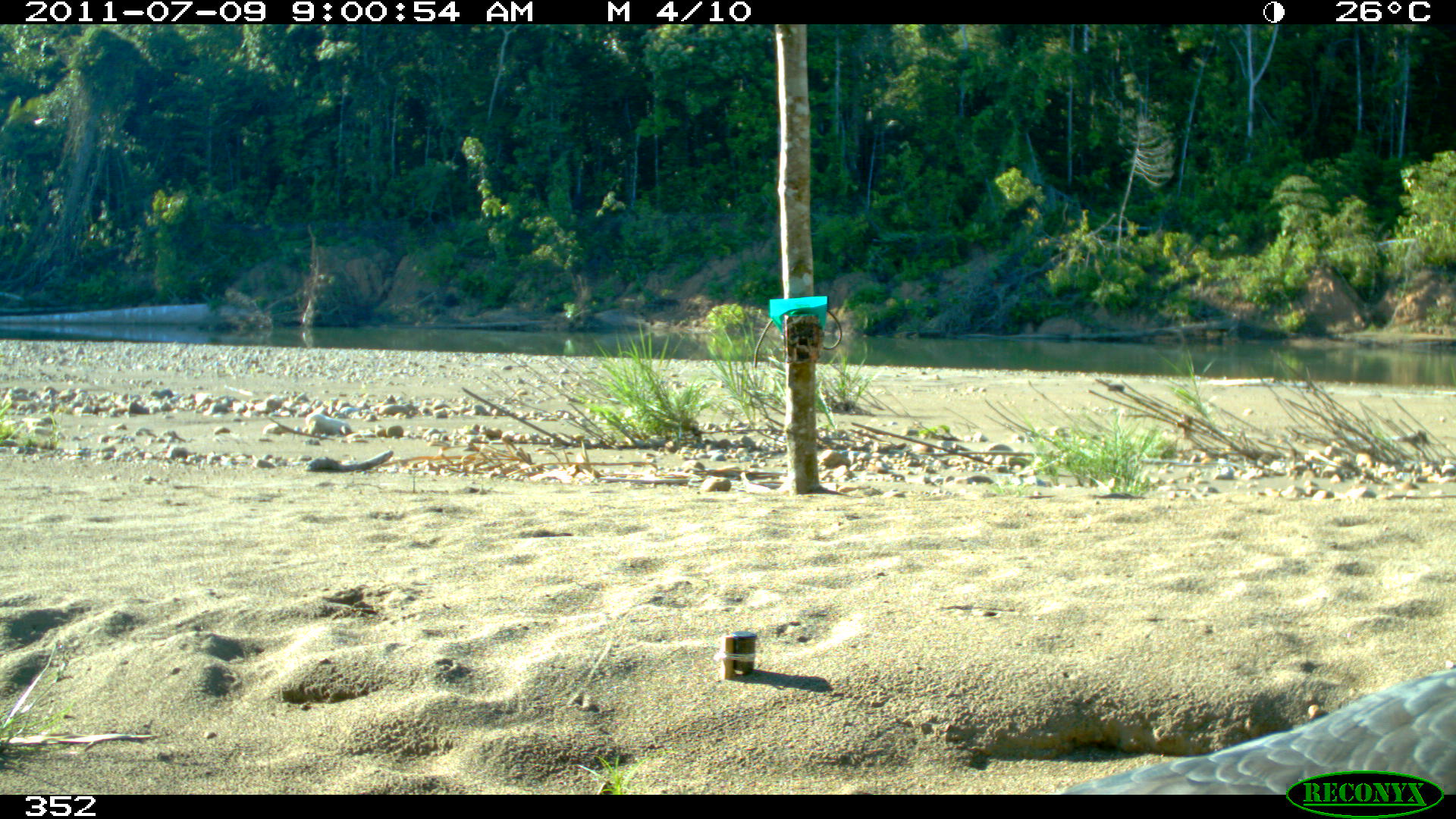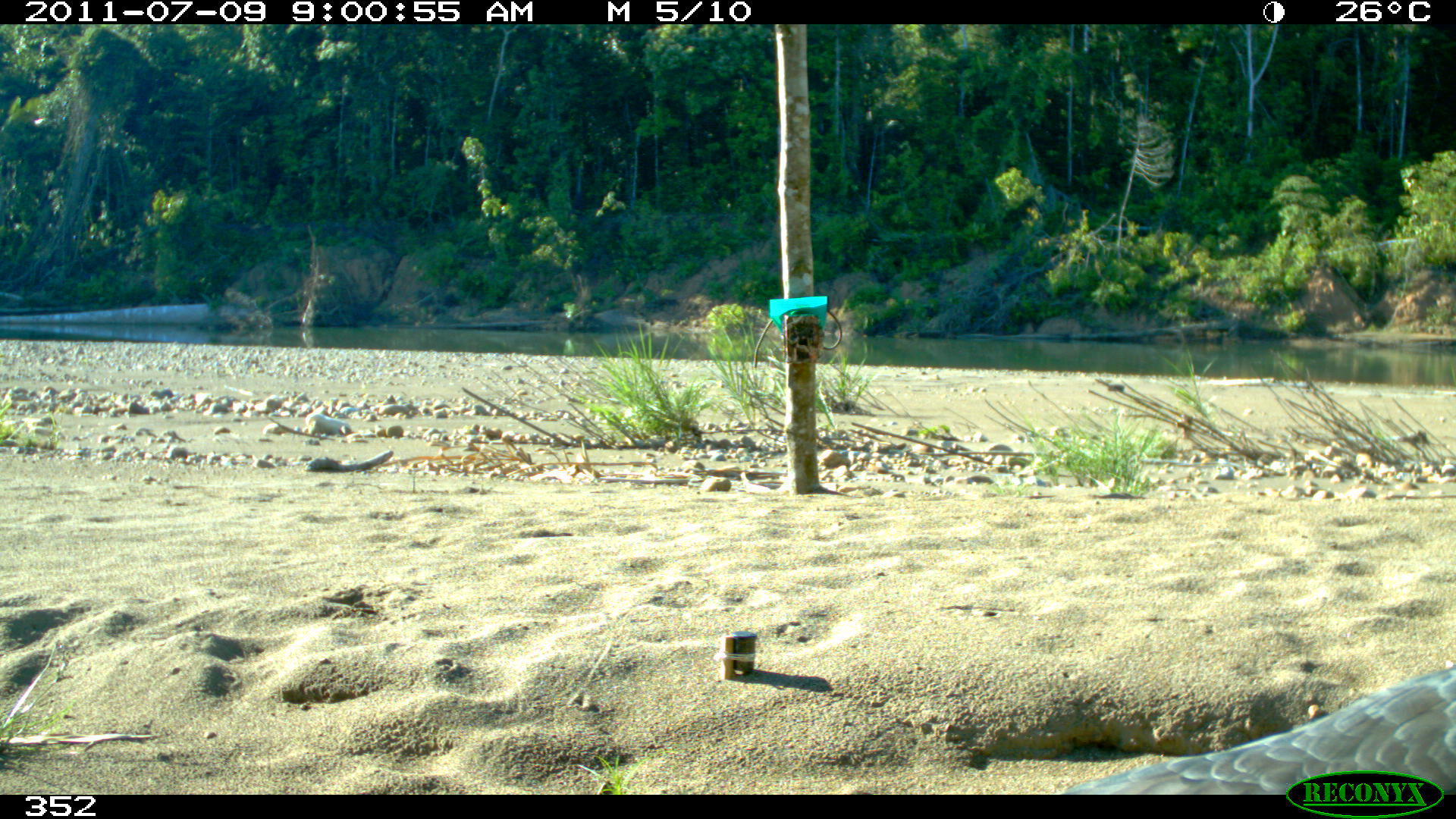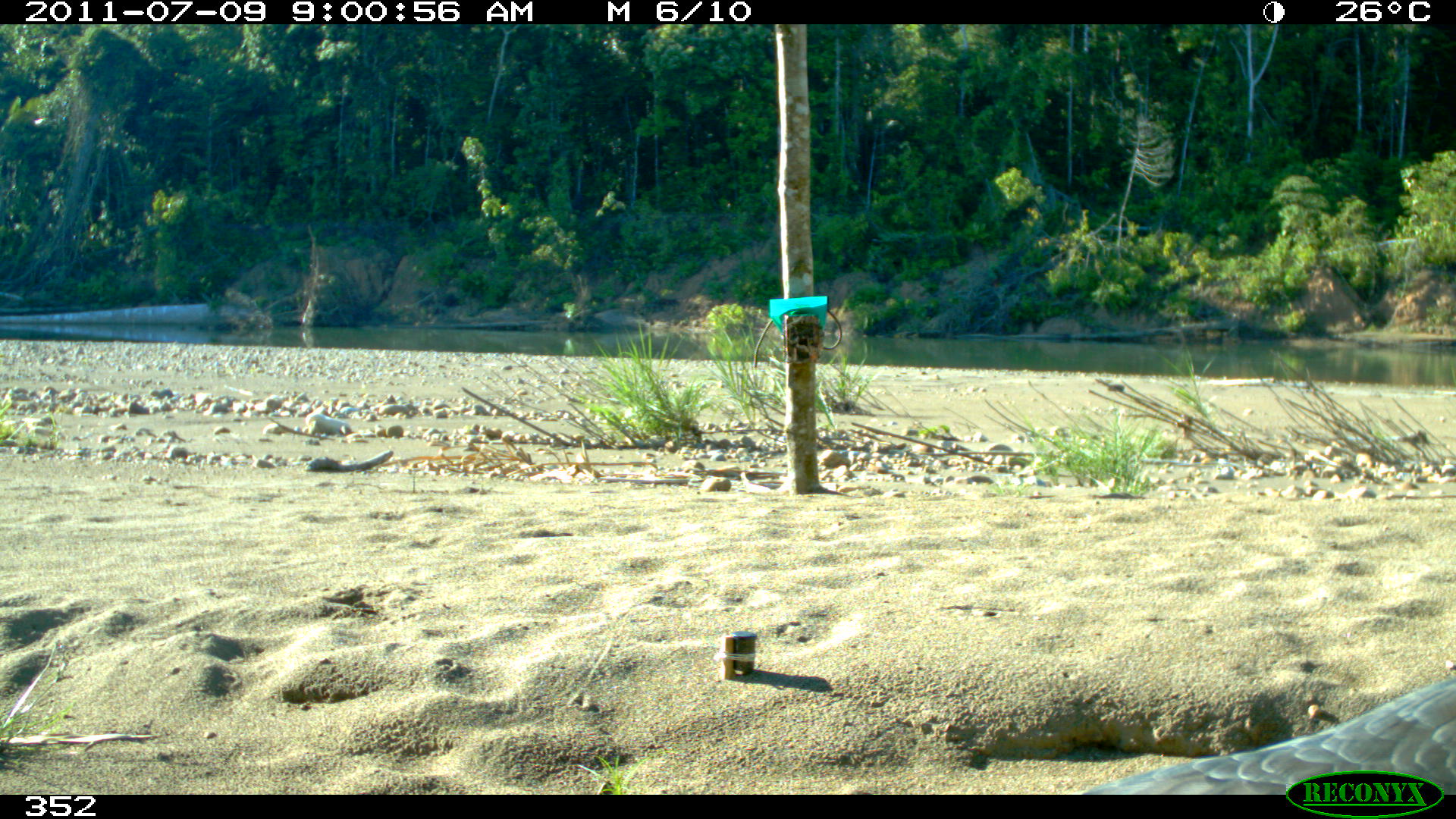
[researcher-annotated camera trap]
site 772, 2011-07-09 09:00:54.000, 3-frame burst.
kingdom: Animalia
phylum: Chordata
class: Aves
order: Accipitriformes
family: Accipitridae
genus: Buteogallus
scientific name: Buteogallus urubitinga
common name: great black hawk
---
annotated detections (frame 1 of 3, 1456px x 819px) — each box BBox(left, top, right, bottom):
buteogallus urubitinga: BBox(1045, 662, 1456, 794)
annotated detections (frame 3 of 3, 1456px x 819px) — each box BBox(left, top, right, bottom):
buteogallus urubitinga: BBox(1075, 668, 1456, 794)